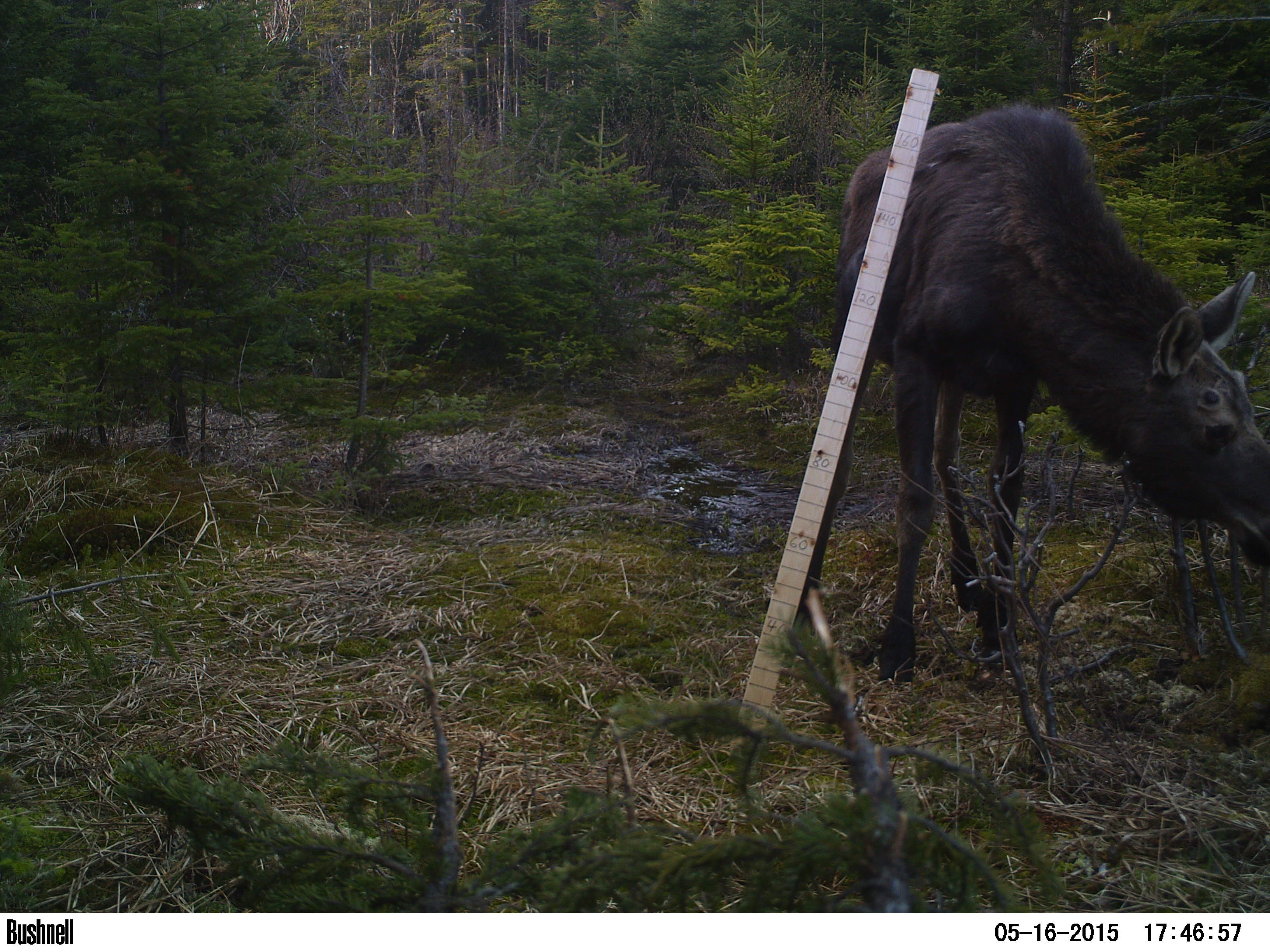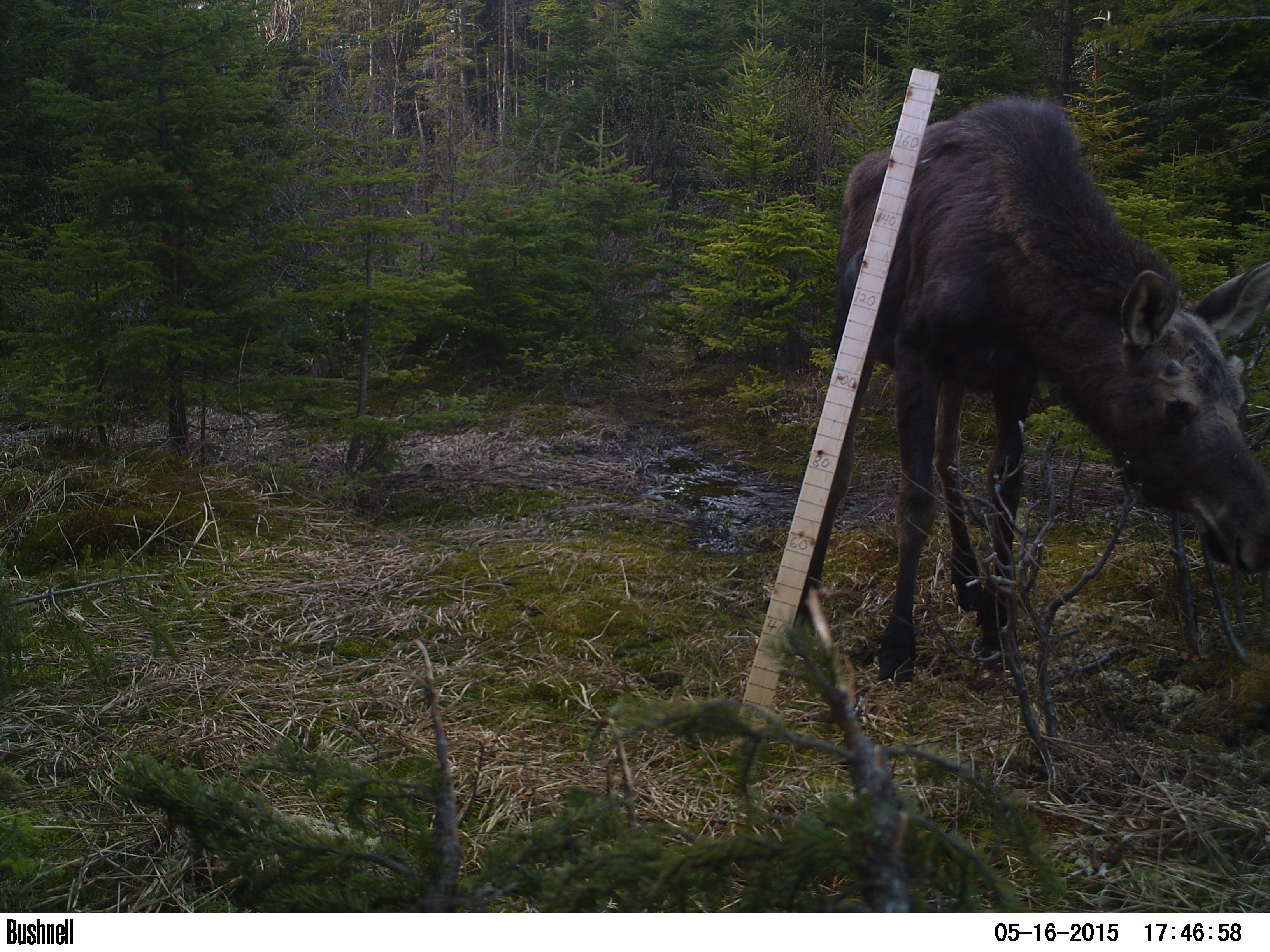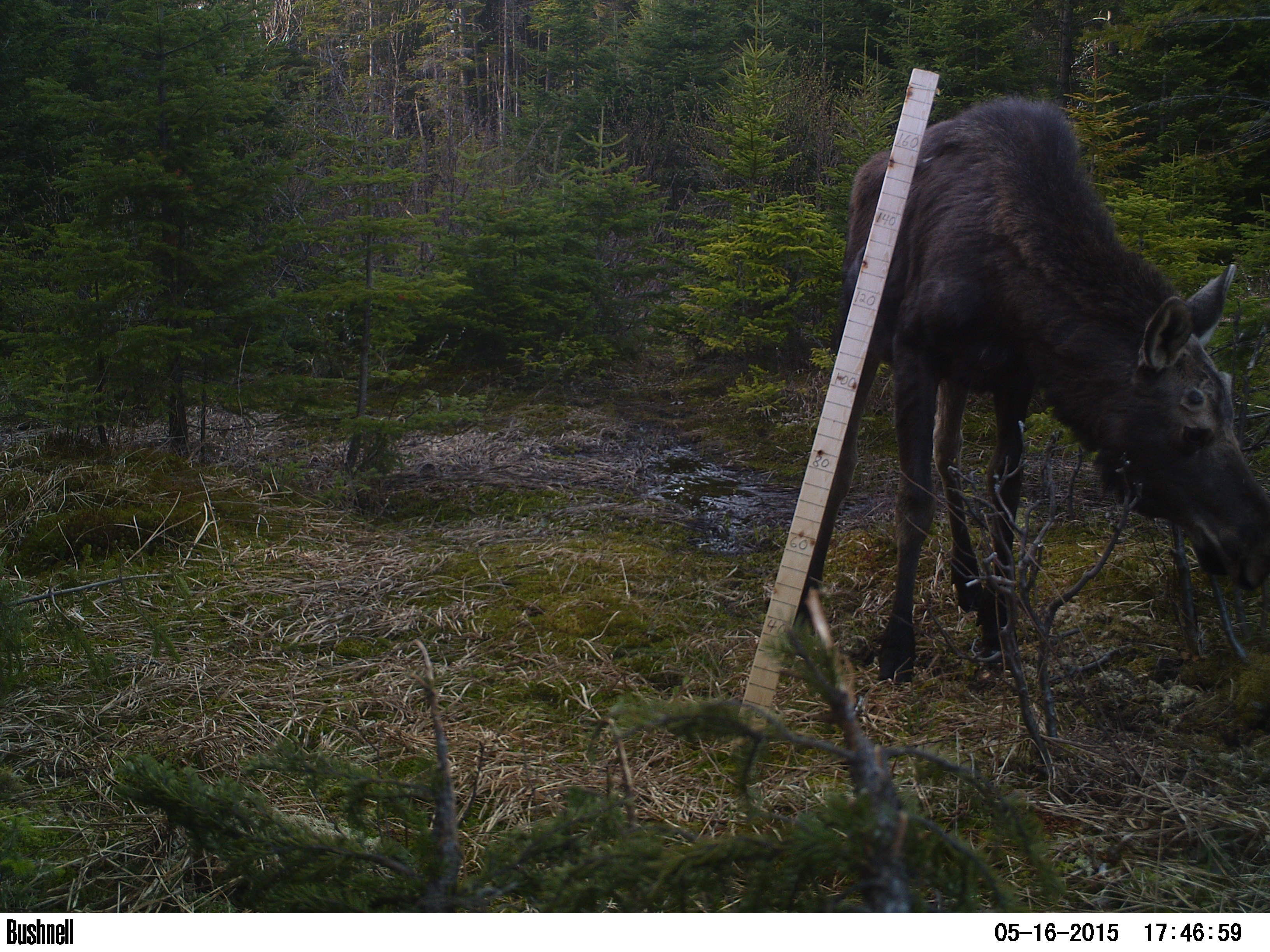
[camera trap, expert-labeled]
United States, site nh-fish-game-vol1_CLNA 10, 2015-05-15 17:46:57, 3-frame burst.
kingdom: Animalia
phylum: Chordata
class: Mammalia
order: Artiodactyla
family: Cervidae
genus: Alces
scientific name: Alces alces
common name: moose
Moose (Alces alces).